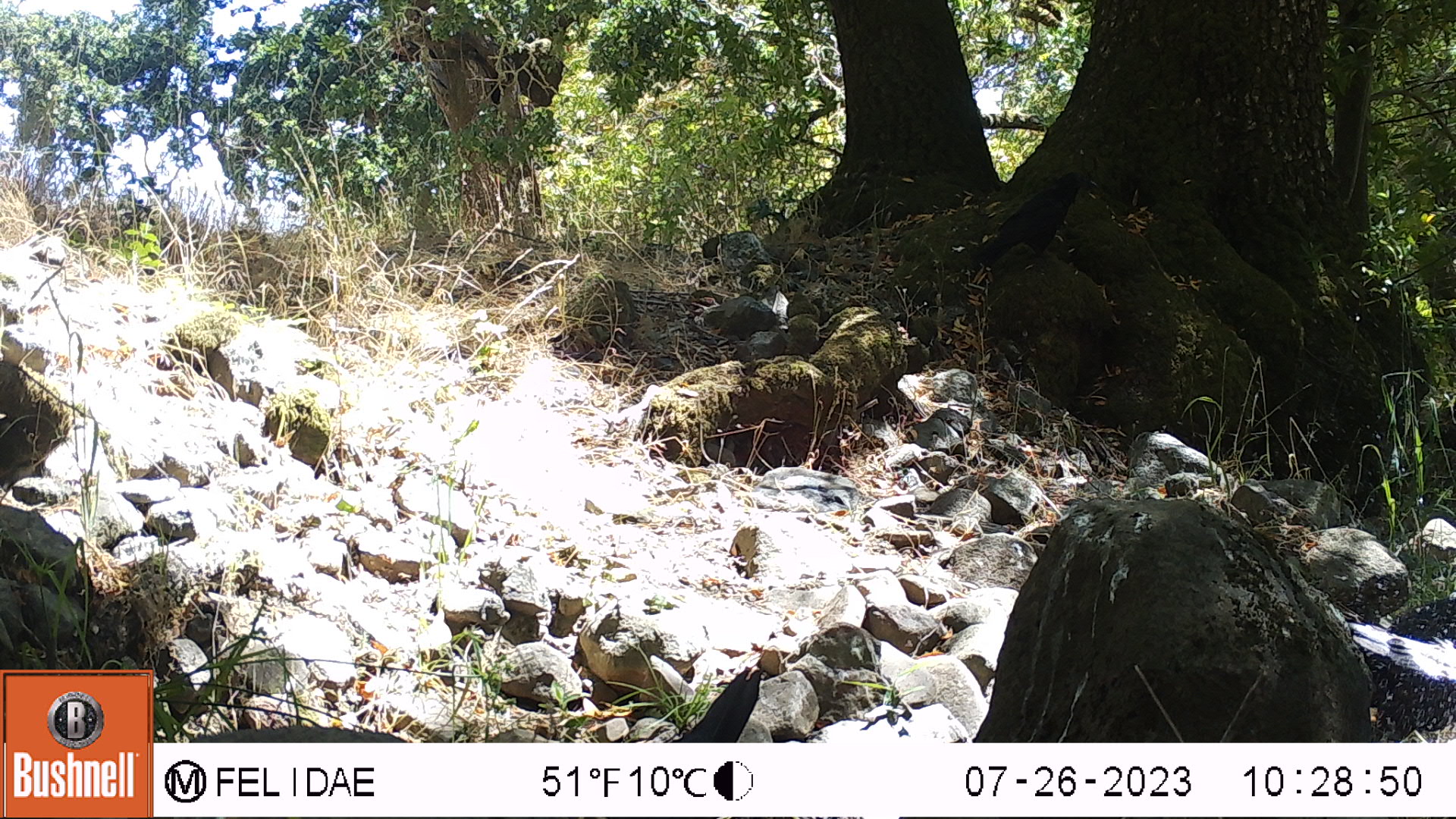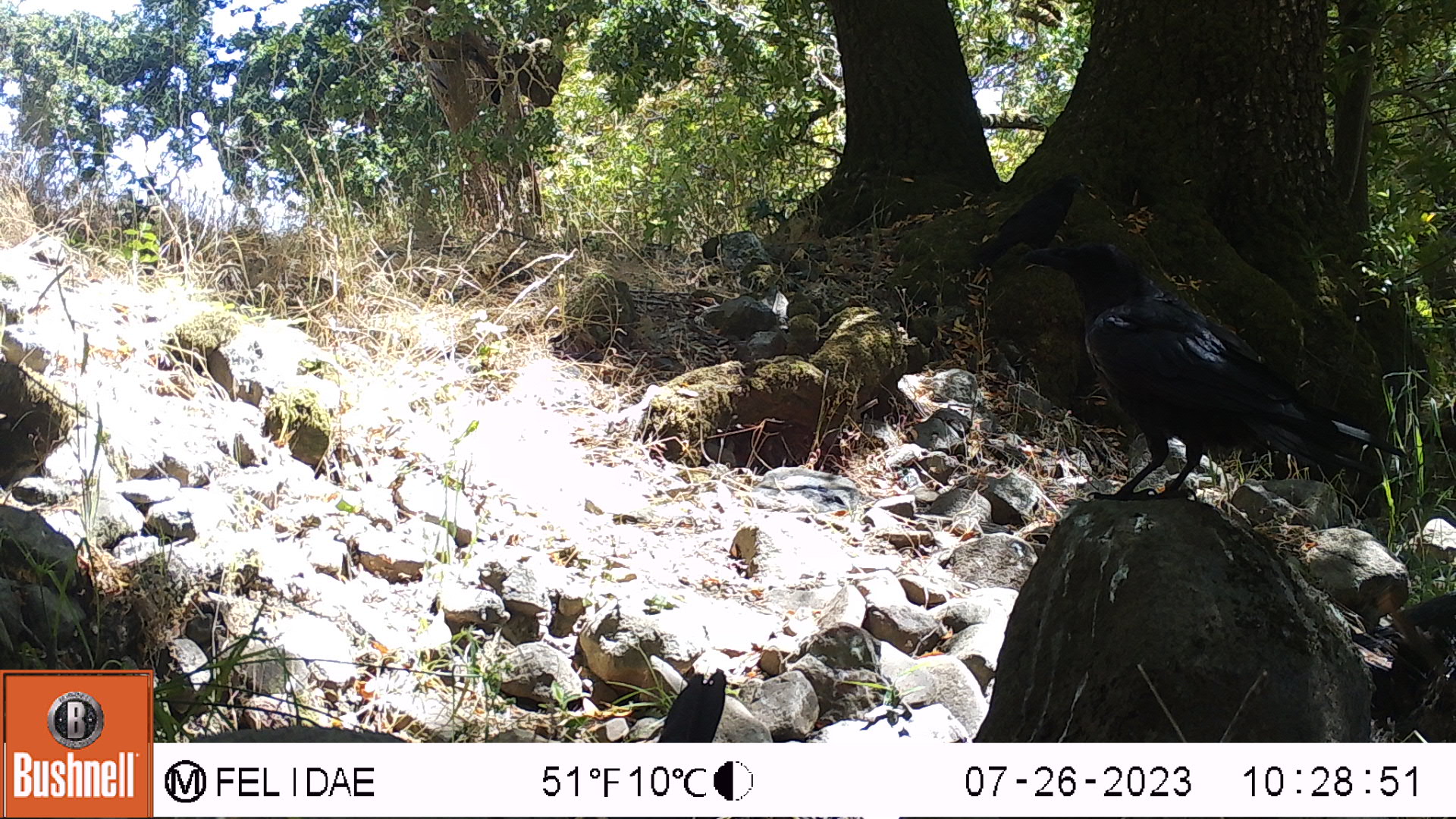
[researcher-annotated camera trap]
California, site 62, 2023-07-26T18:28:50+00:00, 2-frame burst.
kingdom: Animalia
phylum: Chordata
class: Aves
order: Passeriformes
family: Corvidae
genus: Corvus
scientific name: Corvus brachyrhynchos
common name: american crow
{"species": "american crow (Corvus brachyrhynchos)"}